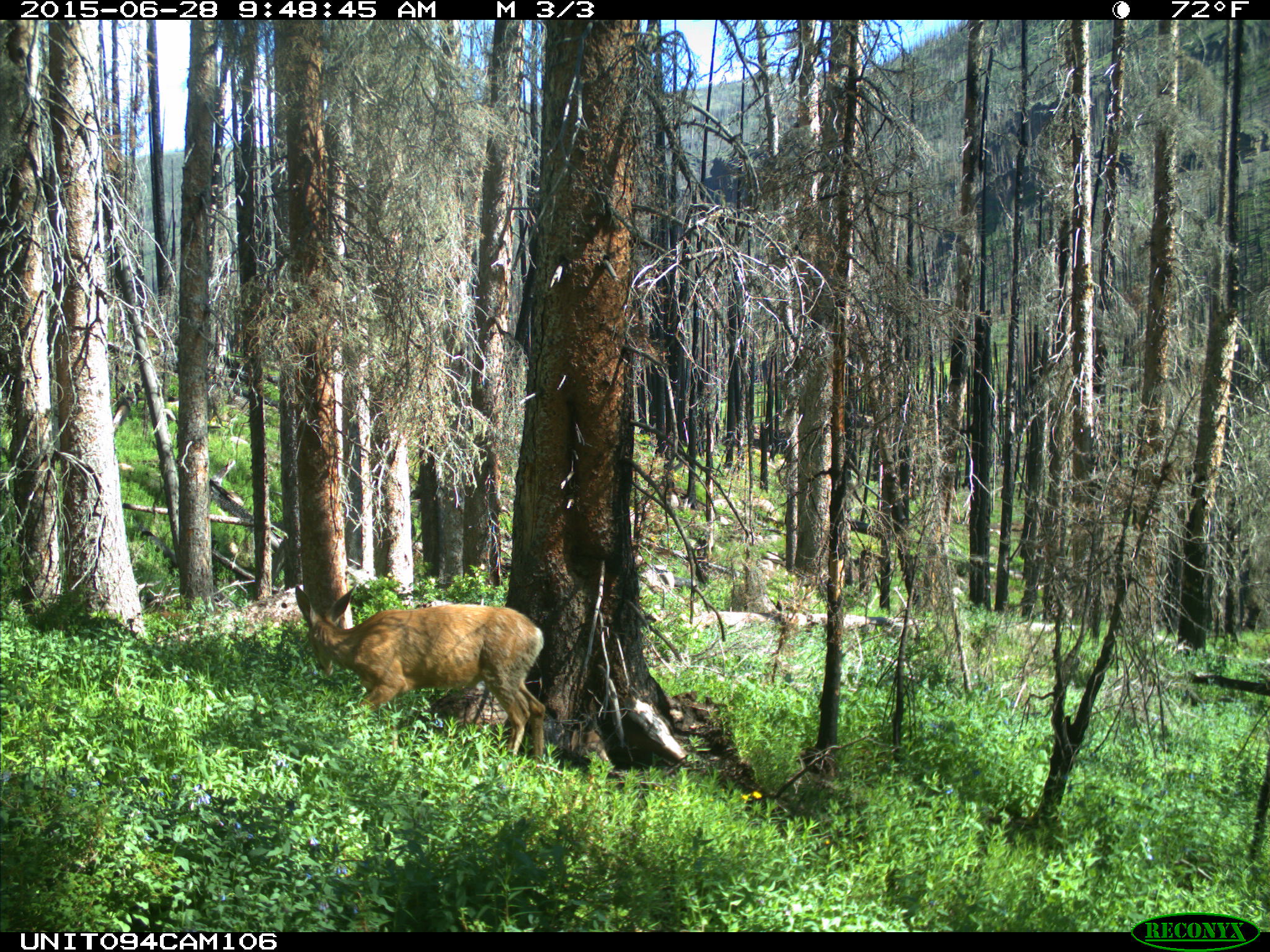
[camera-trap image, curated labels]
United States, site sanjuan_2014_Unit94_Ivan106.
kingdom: Animalia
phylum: Chordata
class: Mammalia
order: Artiodactyla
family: Cervidae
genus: Odocoileus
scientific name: Odocoileus hemionus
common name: mule deer